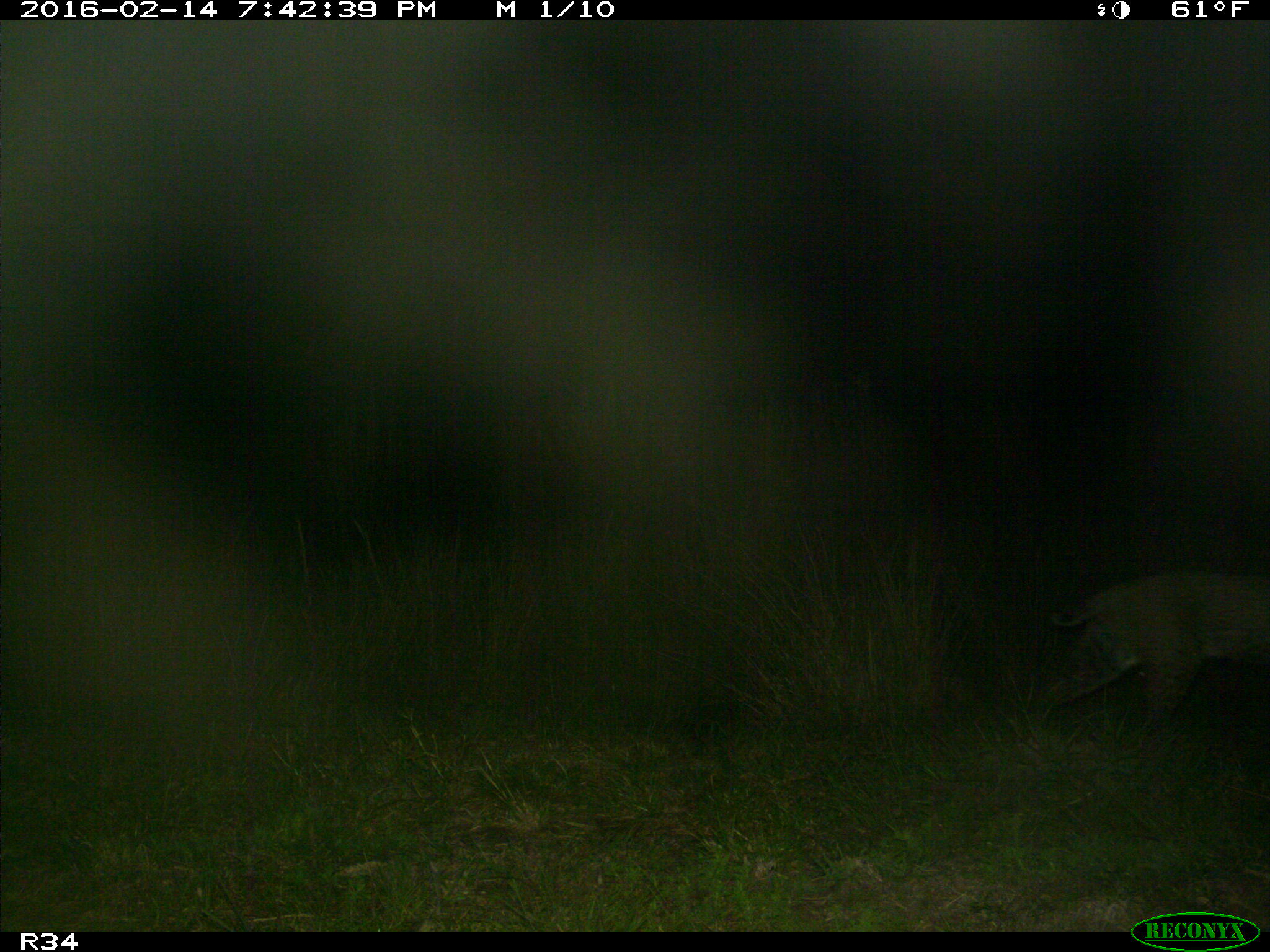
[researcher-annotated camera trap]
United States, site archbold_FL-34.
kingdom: Animalia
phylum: Chordata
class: Mammalia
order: Artiodactyla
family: Suidae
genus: Sus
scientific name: Sus scrofa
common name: wild boar